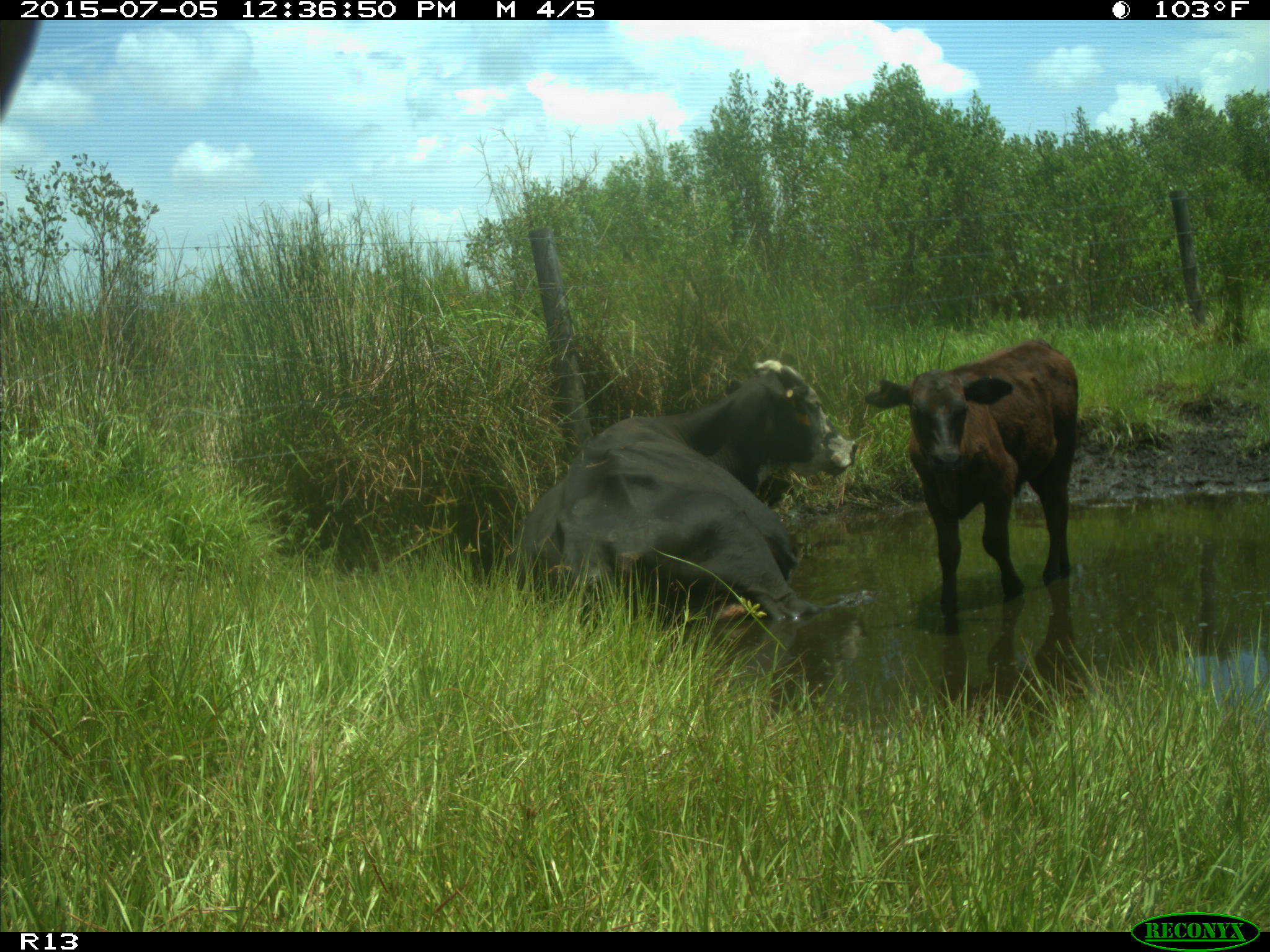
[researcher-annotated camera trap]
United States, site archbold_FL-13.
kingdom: Animalia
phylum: Chordata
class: Mammalia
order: Artiodactyla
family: Bovidae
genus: Bos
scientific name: Bos taurus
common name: domestic cow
Bos taurus (domestic cow).